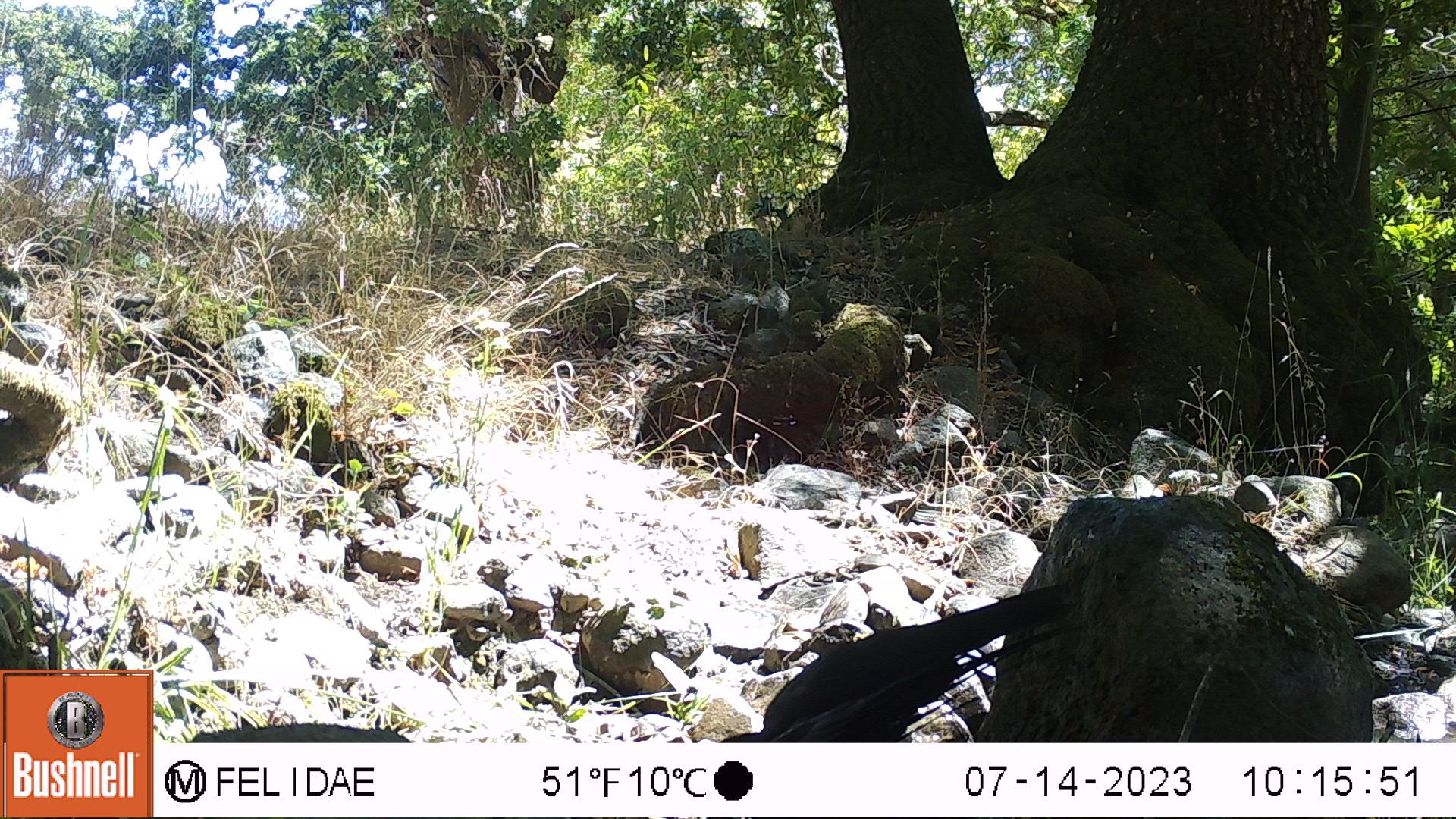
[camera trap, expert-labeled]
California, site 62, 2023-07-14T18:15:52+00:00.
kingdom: Animalia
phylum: Chordata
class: Aves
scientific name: Aves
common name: bird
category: unknown bird